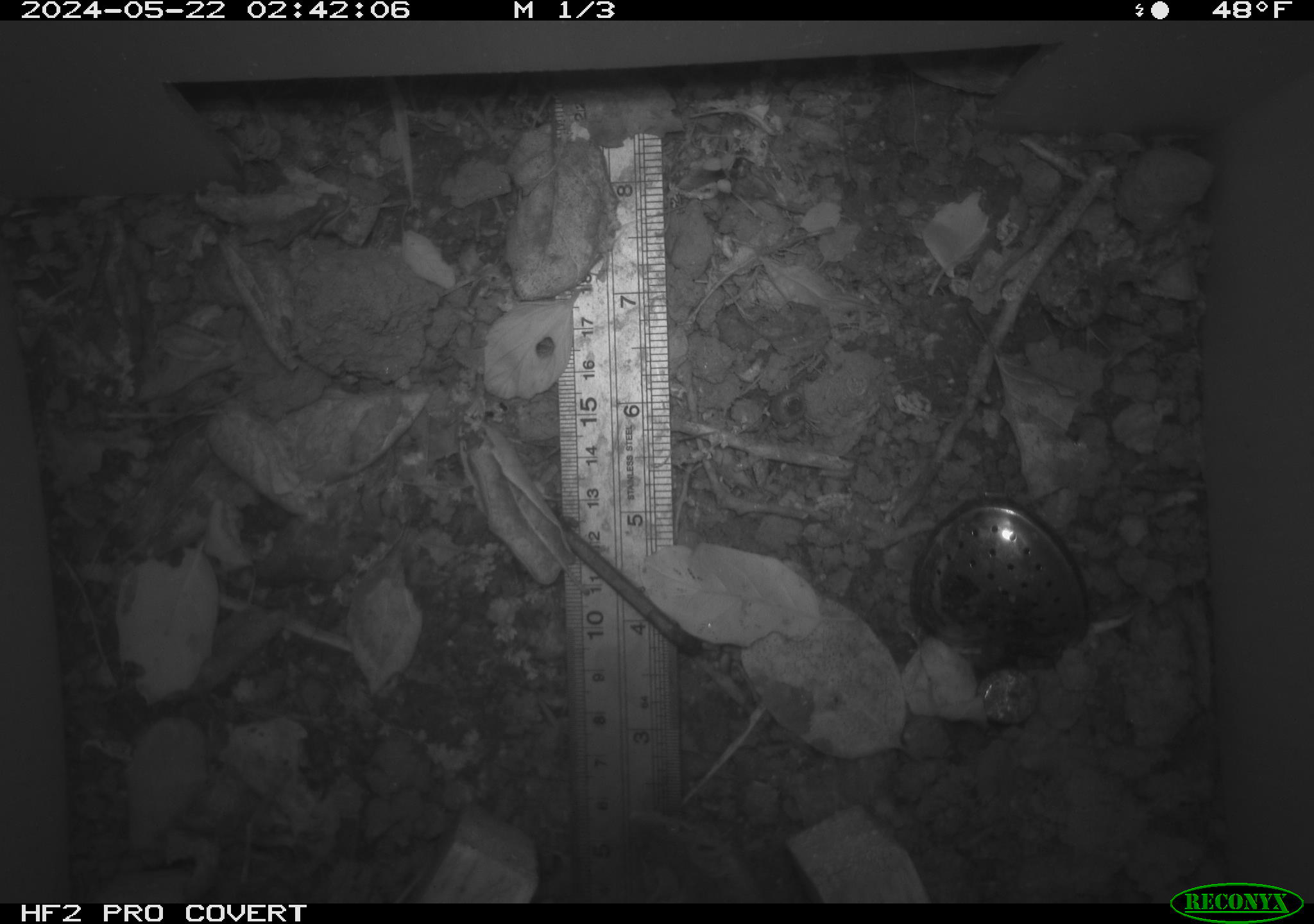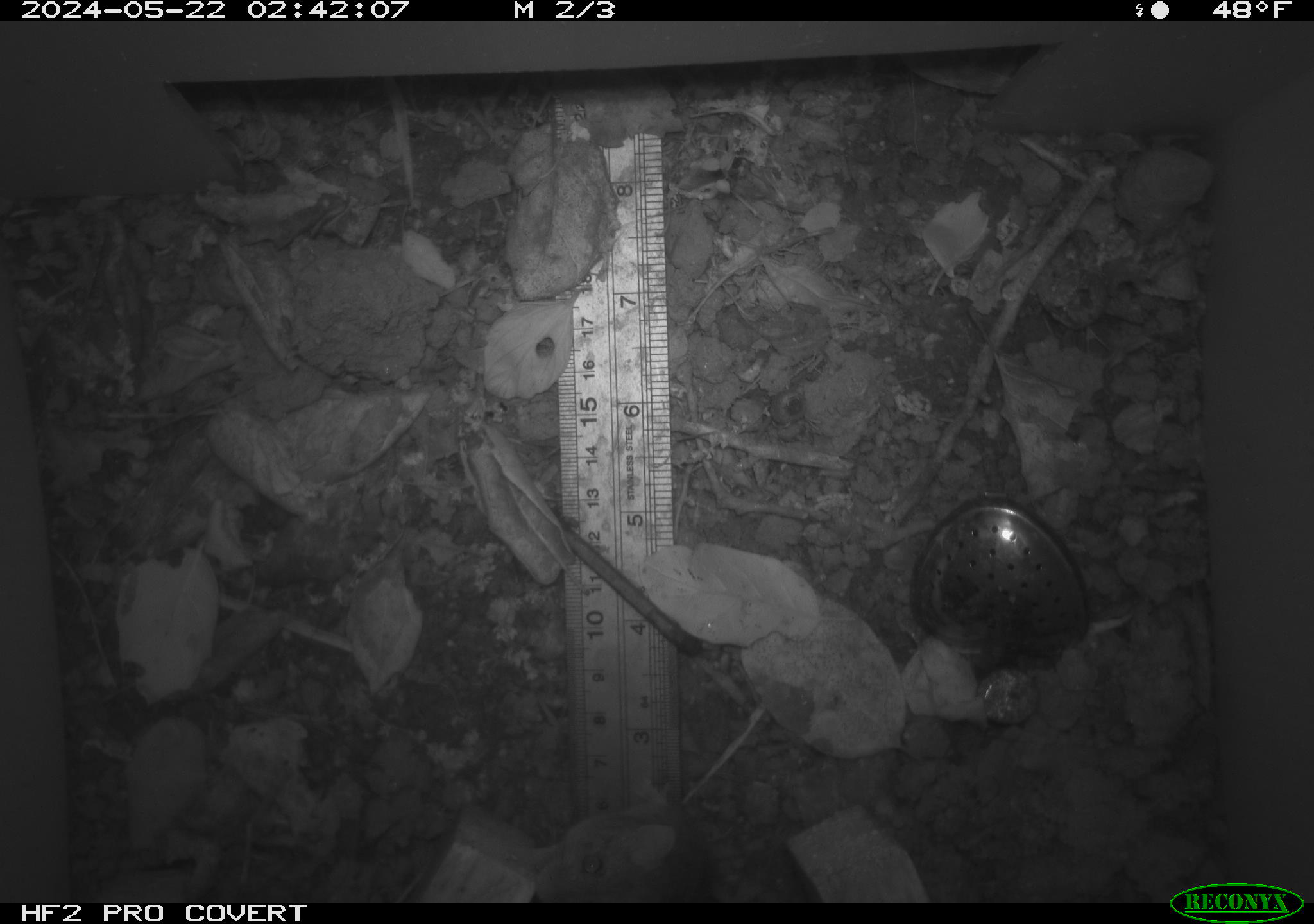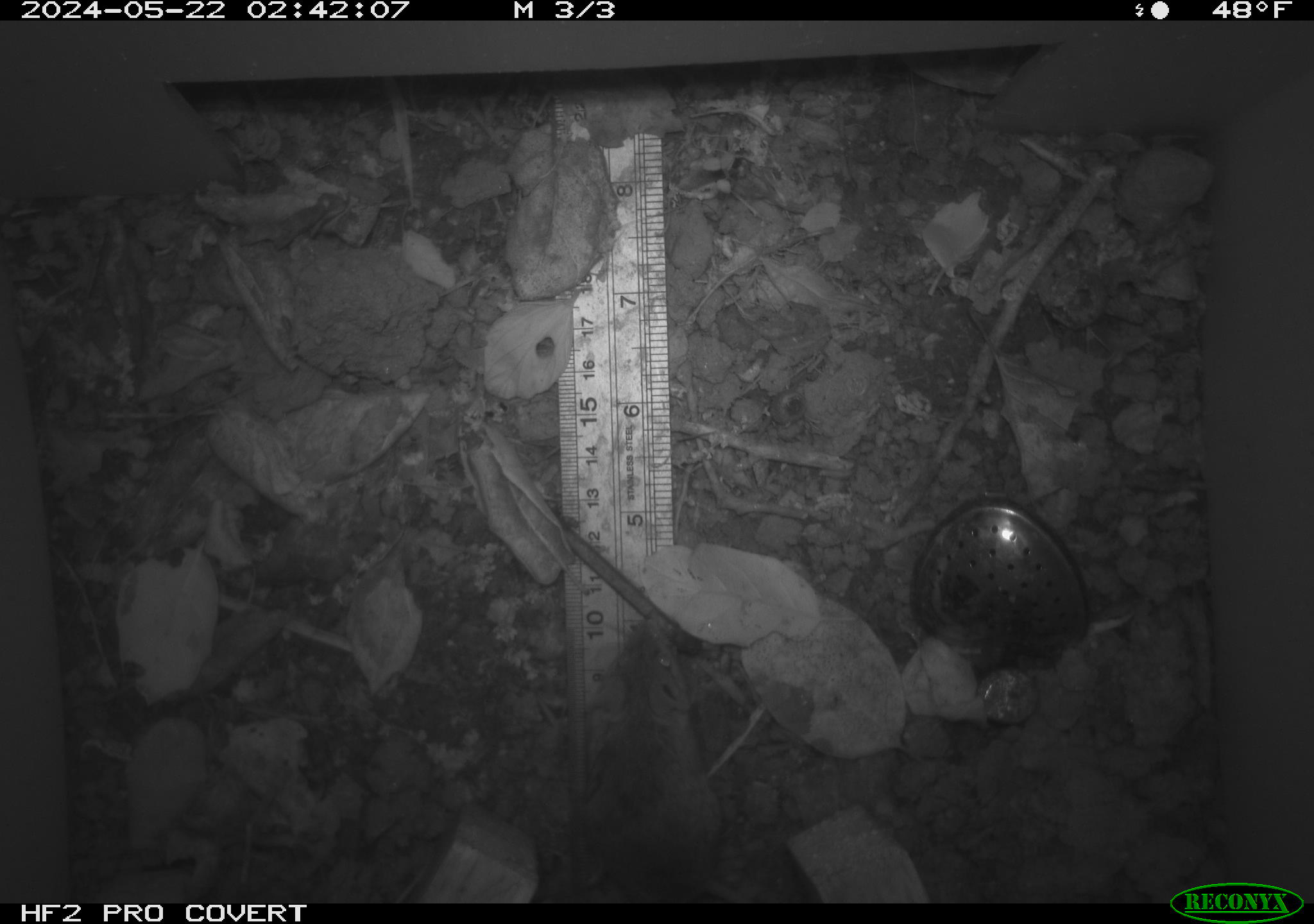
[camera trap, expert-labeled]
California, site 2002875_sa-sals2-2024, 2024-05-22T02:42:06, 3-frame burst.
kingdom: Animalia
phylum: Chordata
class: Mammalia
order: Rodentia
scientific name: Rodentia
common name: mouse species